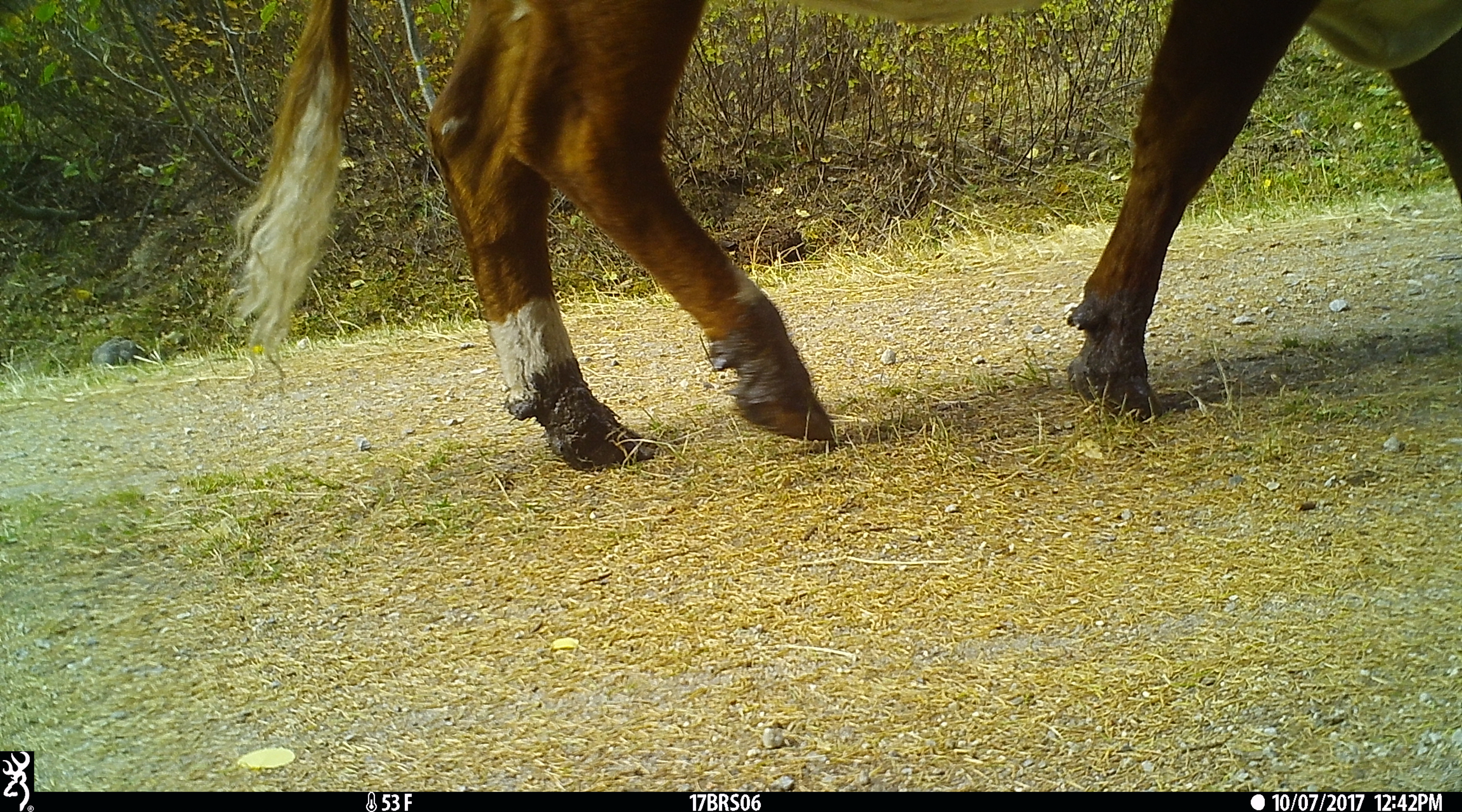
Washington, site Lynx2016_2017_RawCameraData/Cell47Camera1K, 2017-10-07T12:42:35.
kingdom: Animalia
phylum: Chordata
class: Mammalia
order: Artiodactyla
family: Bovidae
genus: Bos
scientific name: Bos taurus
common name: domestic cattle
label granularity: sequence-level